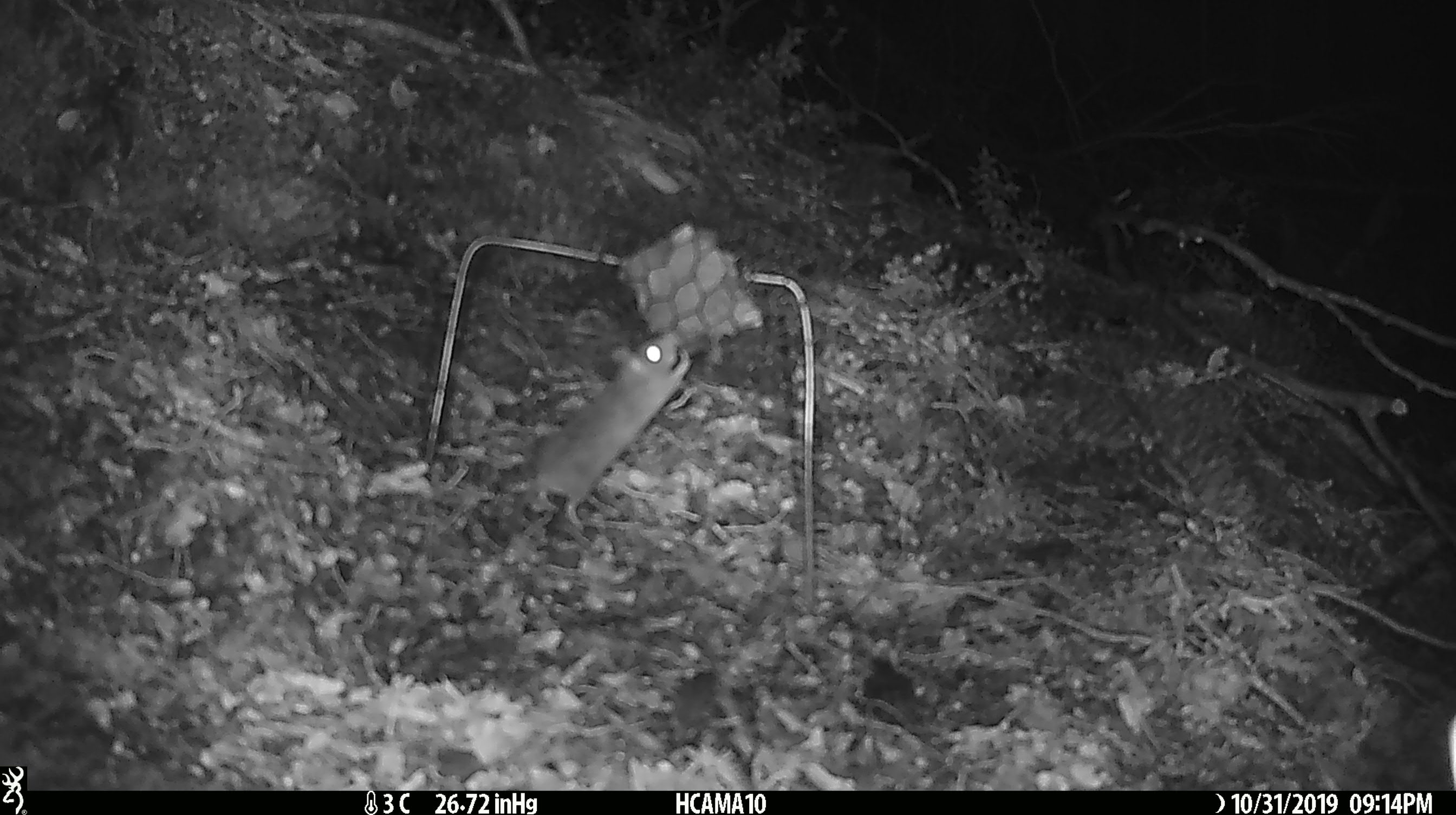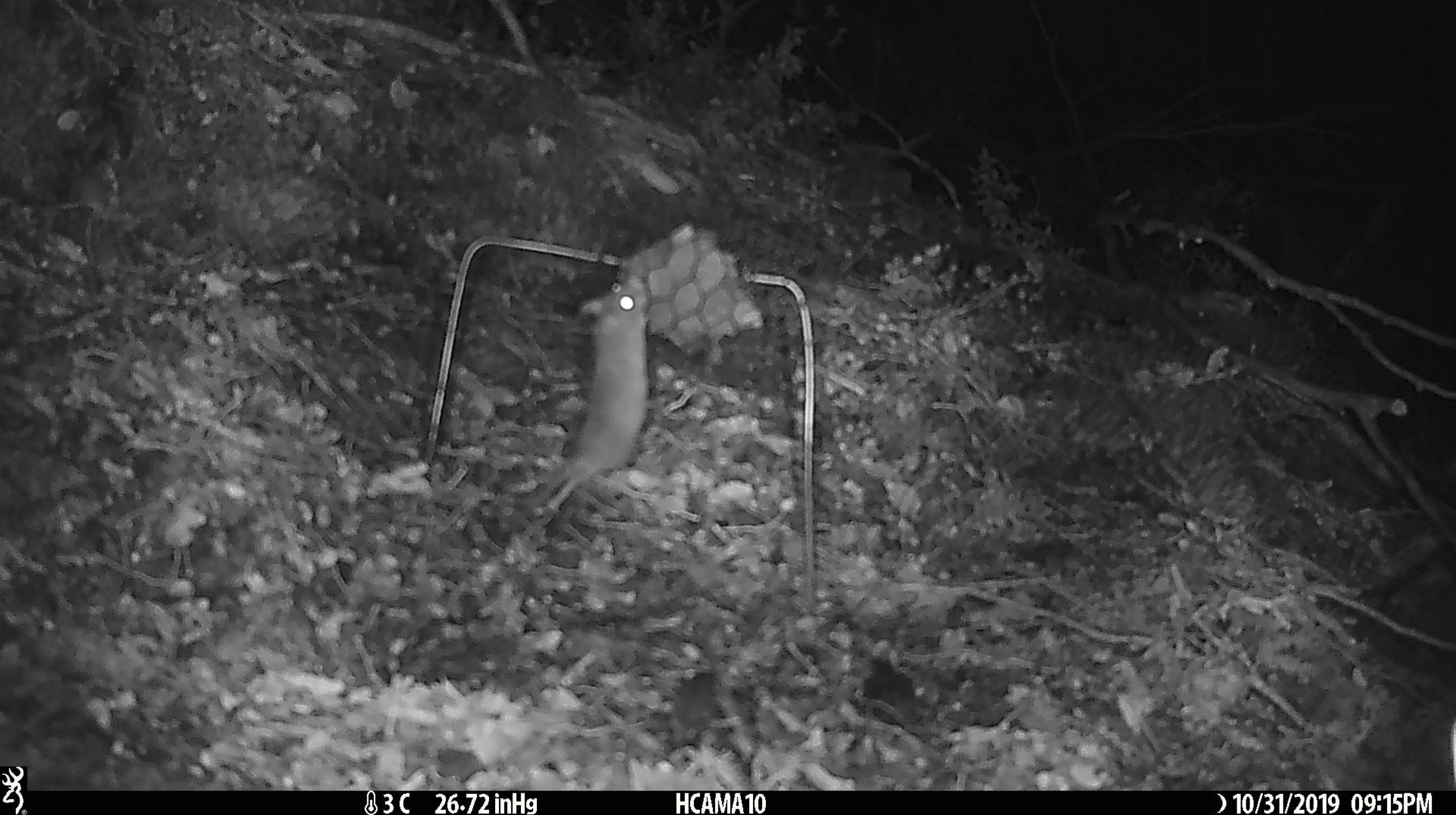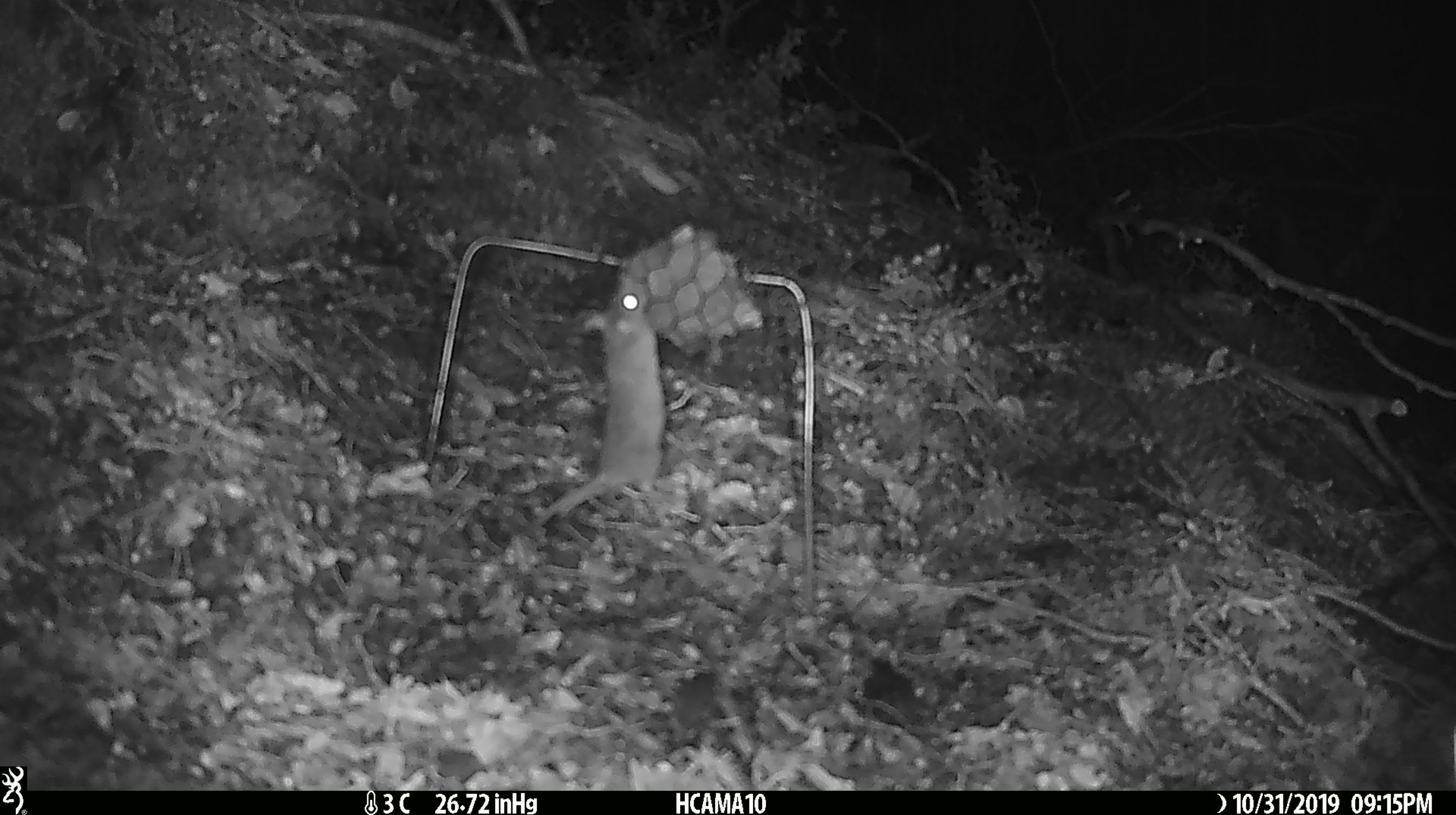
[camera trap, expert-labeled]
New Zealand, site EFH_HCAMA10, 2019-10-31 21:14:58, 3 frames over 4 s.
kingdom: Animalia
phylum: Chordata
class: Mammalia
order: Rodentia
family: Muridae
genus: Mus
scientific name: Mus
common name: mouse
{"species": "mouse (Mus)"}